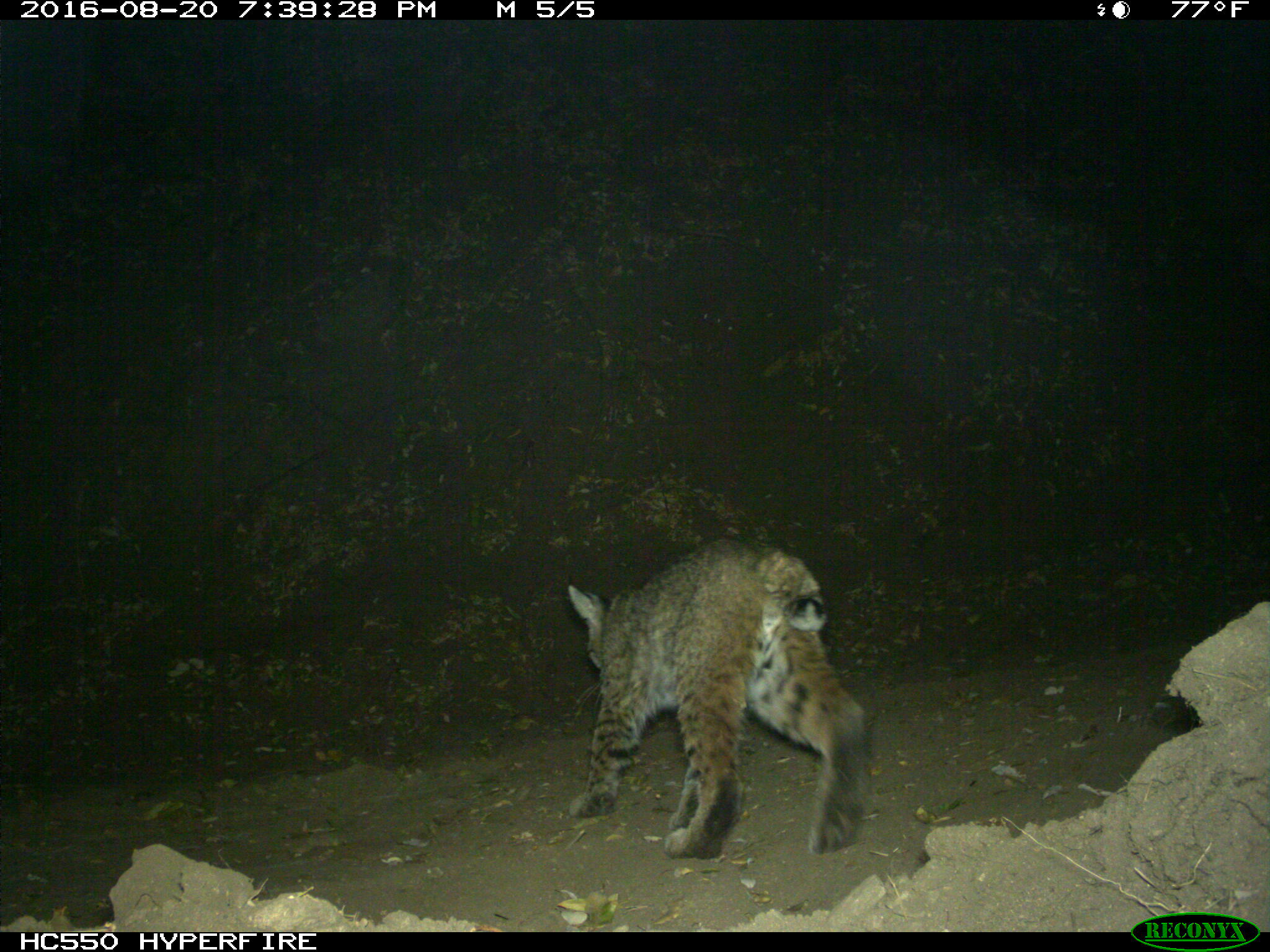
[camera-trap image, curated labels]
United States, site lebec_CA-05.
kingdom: Animalia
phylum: Chordata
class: Mammalia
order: Carnivora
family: Felidae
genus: Lynx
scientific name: Lynx rufus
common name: bobcat